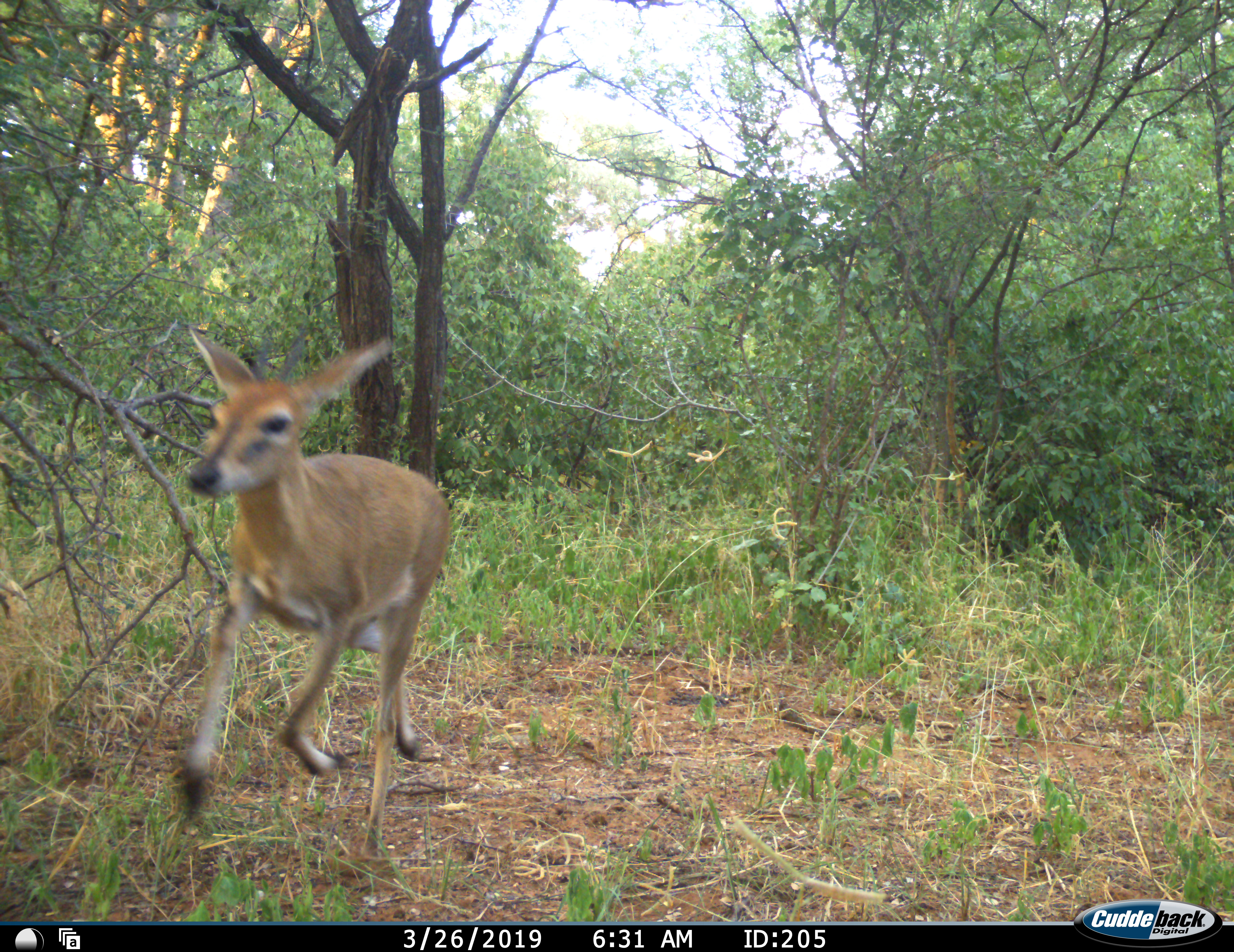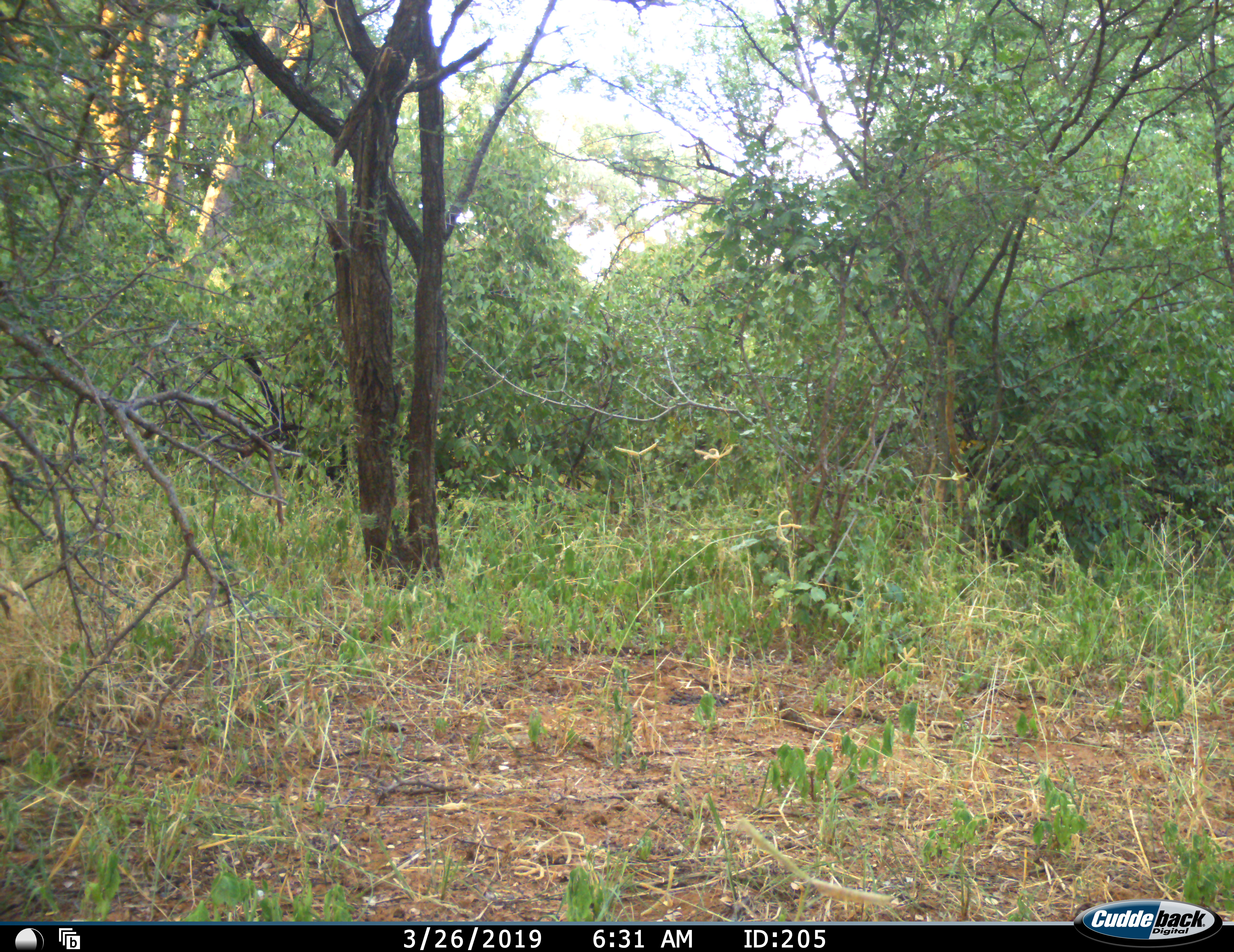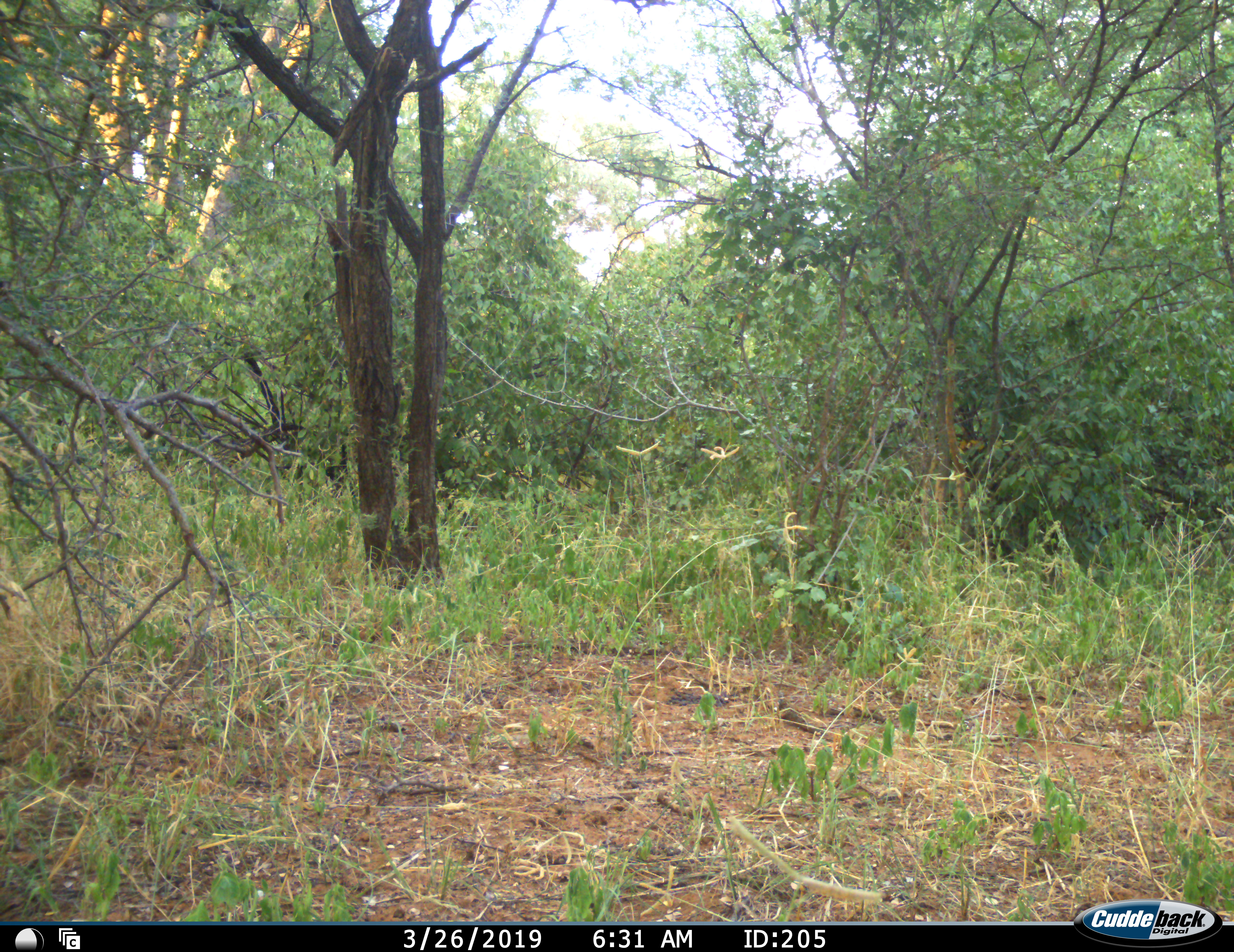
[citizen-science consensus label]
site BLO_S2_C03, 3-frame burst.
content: unidentified animal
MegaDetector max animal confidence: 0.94